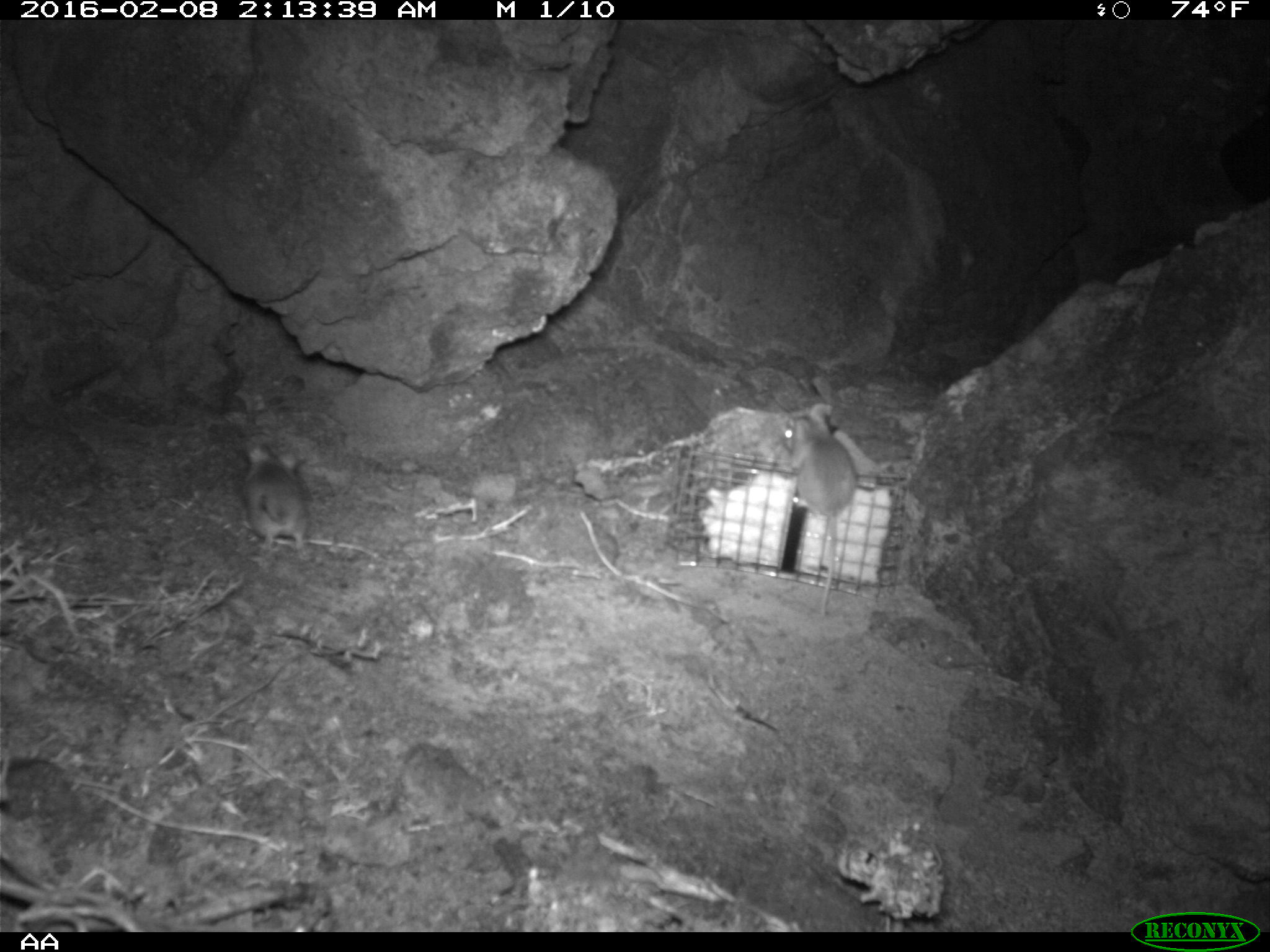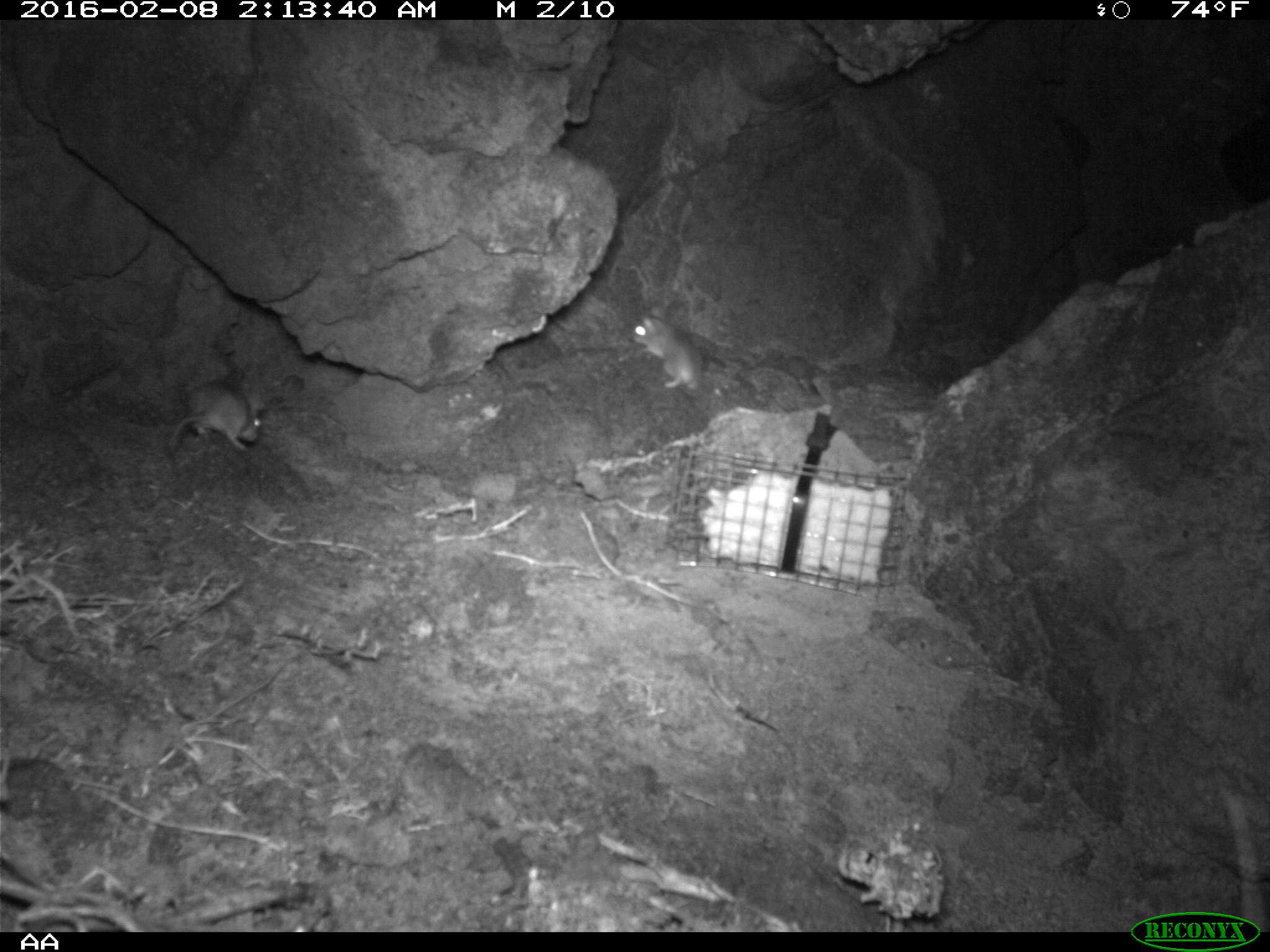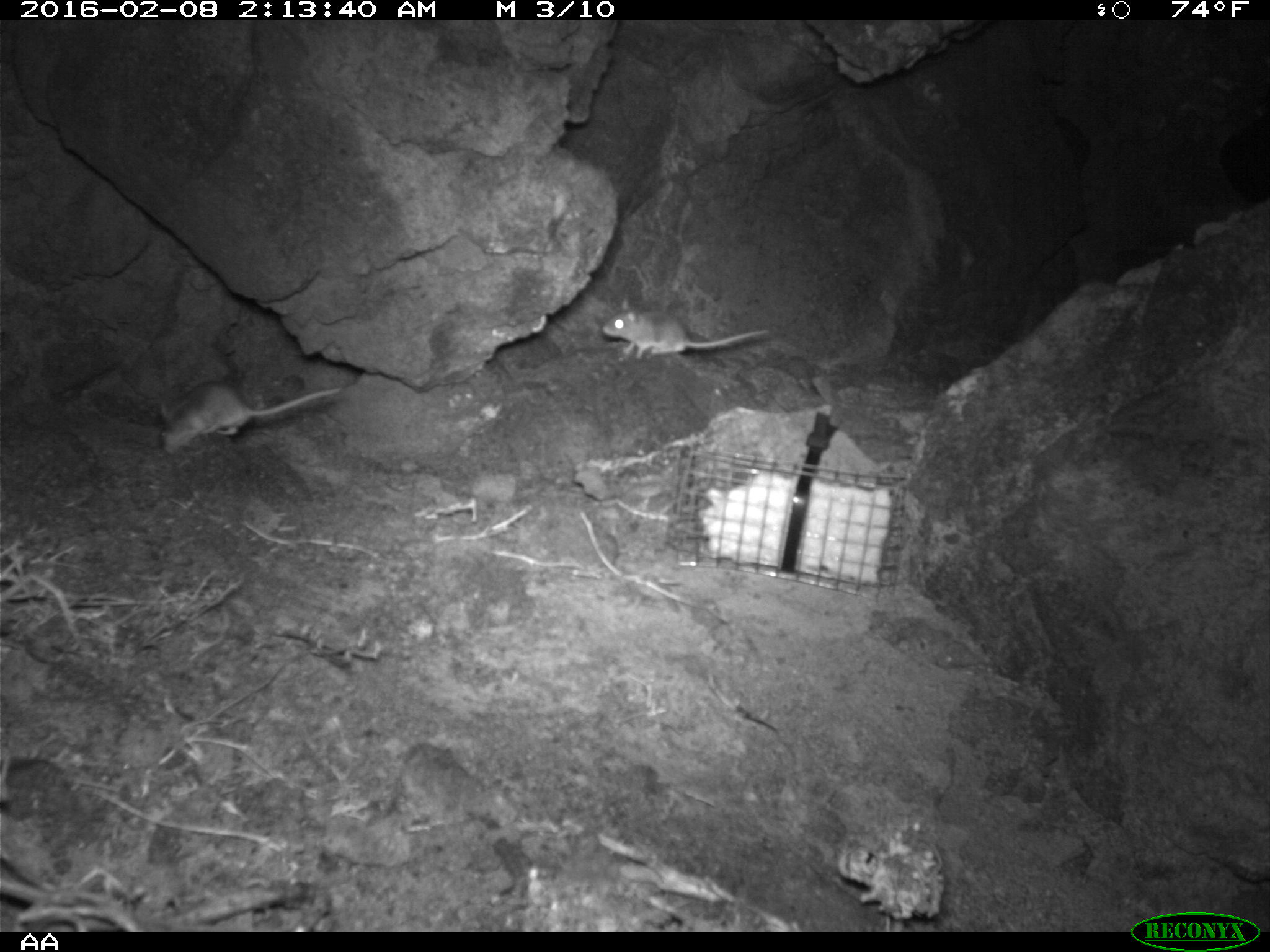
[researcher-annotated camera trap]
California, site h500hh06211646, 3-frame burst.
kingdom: Animalia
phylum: Chordata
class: Mammalia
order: Rodentia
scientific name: Rodentia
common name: rodent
Rodent (Rodentia).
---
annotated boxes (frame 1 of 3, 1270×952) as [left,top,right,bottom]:
rodent: [778,402,856,623]; [242,441,308,548]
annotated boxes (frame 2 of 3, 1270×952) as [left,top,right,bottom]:
rodent: [168,379,265,453]; [628,304,703,397]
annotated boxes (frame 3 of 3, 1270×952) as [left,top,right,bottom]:
rodent: [159,379,341,454]; [603,296,769,359]